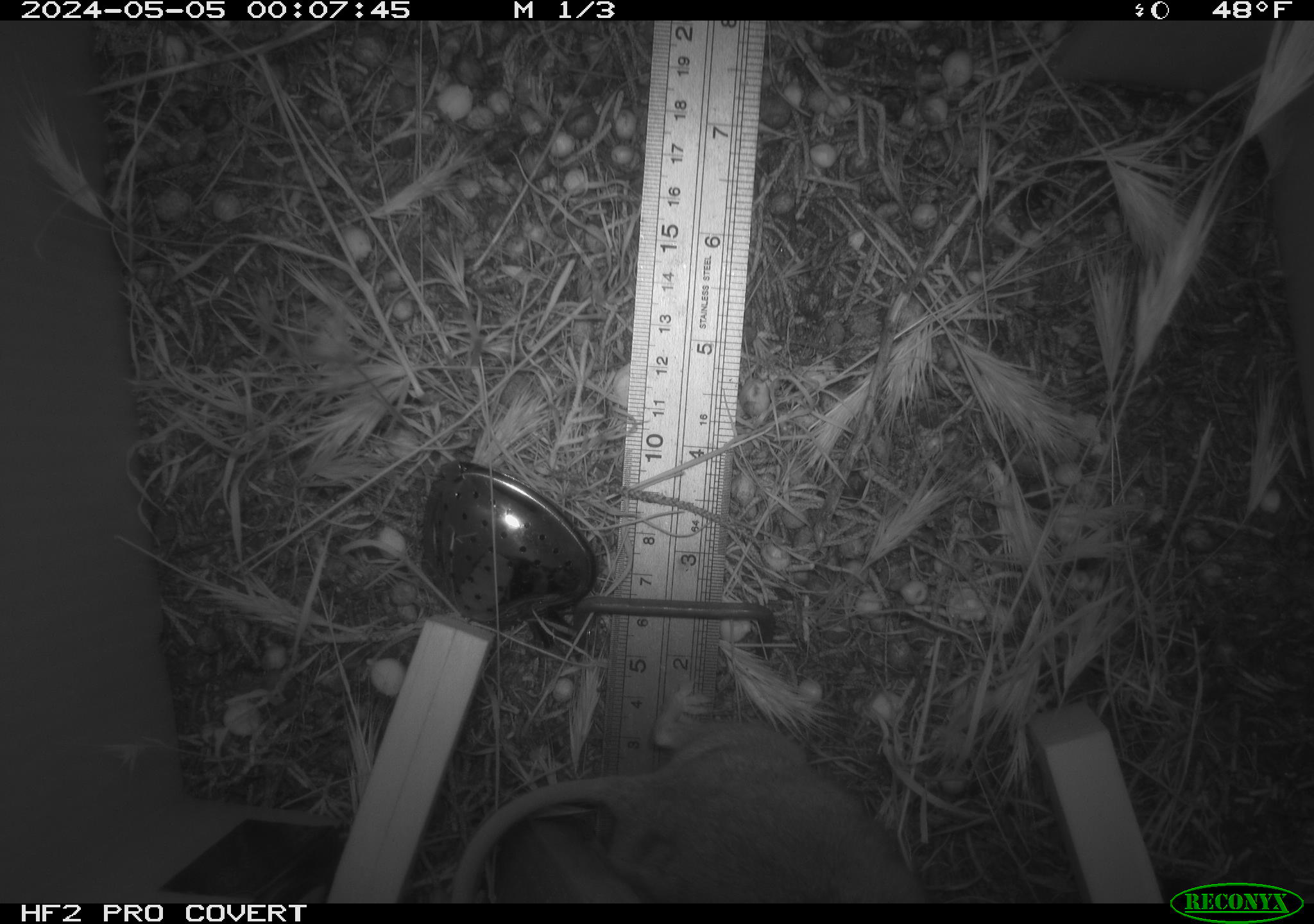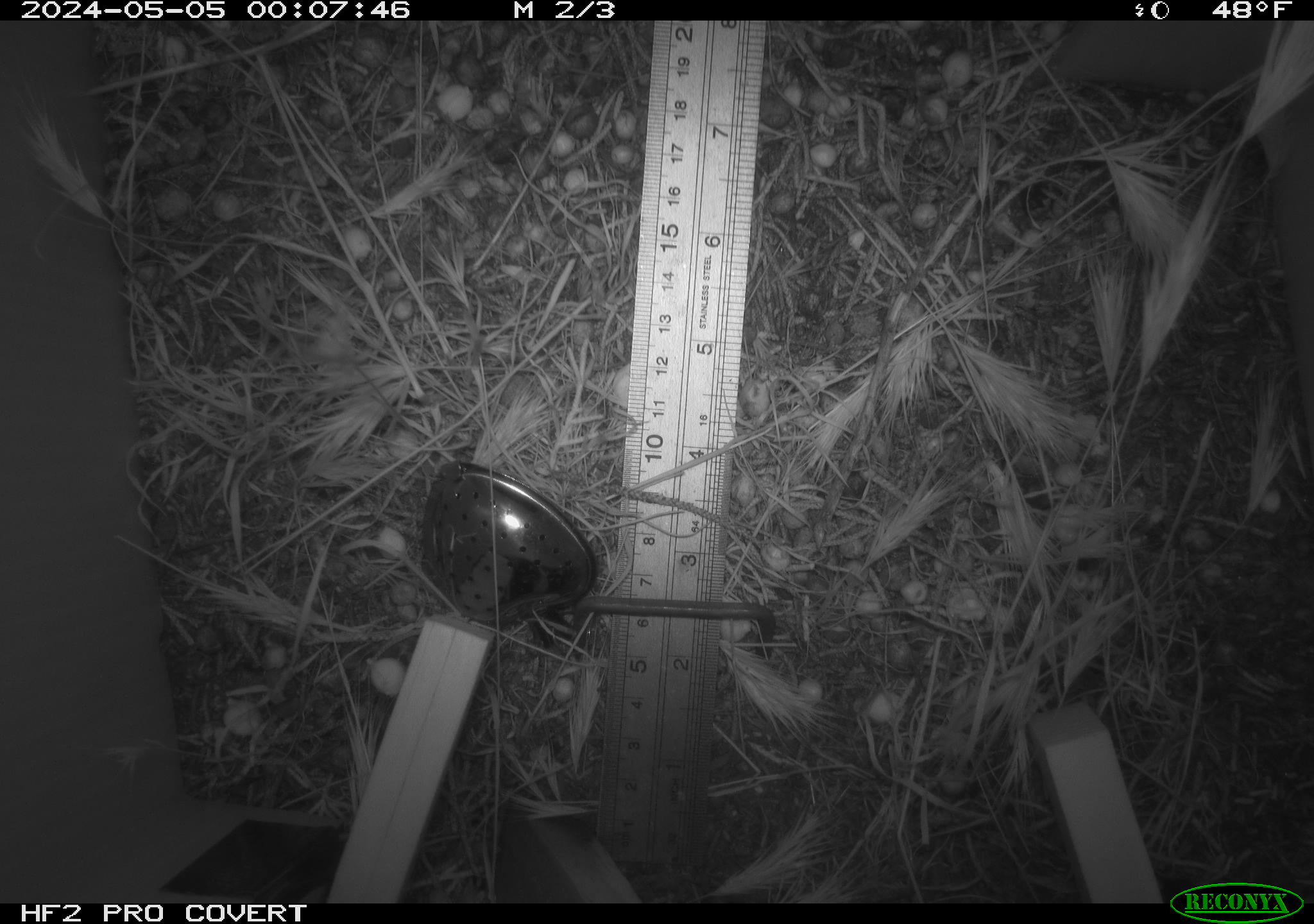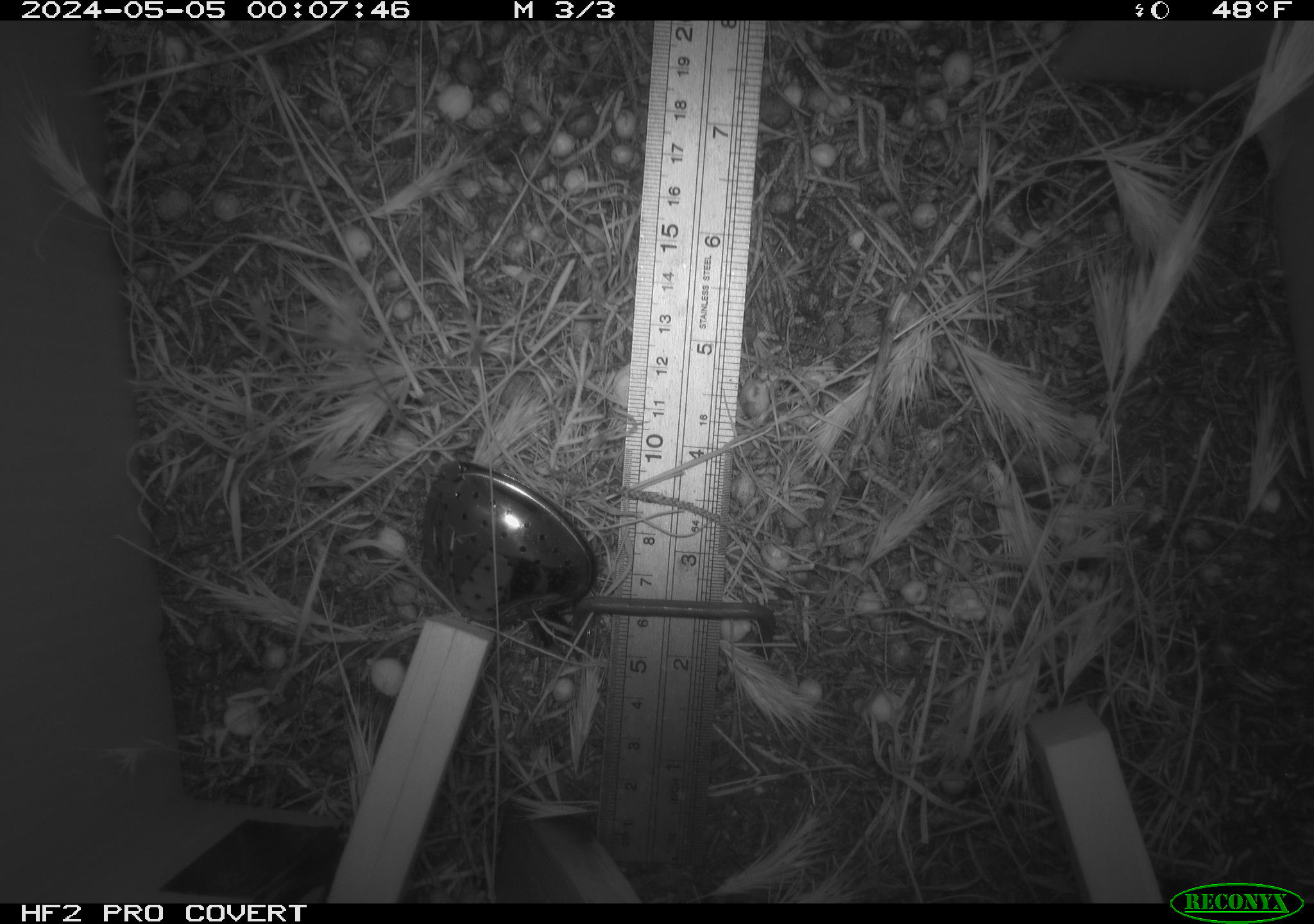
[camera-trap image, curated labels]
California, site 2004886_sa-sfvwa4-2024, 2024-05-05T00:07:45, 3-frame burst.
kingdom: Animalia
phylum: Chordata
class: Mammalia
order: Rodentia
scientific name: Rodentia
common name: mouse species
Mouse species (Rodentia).